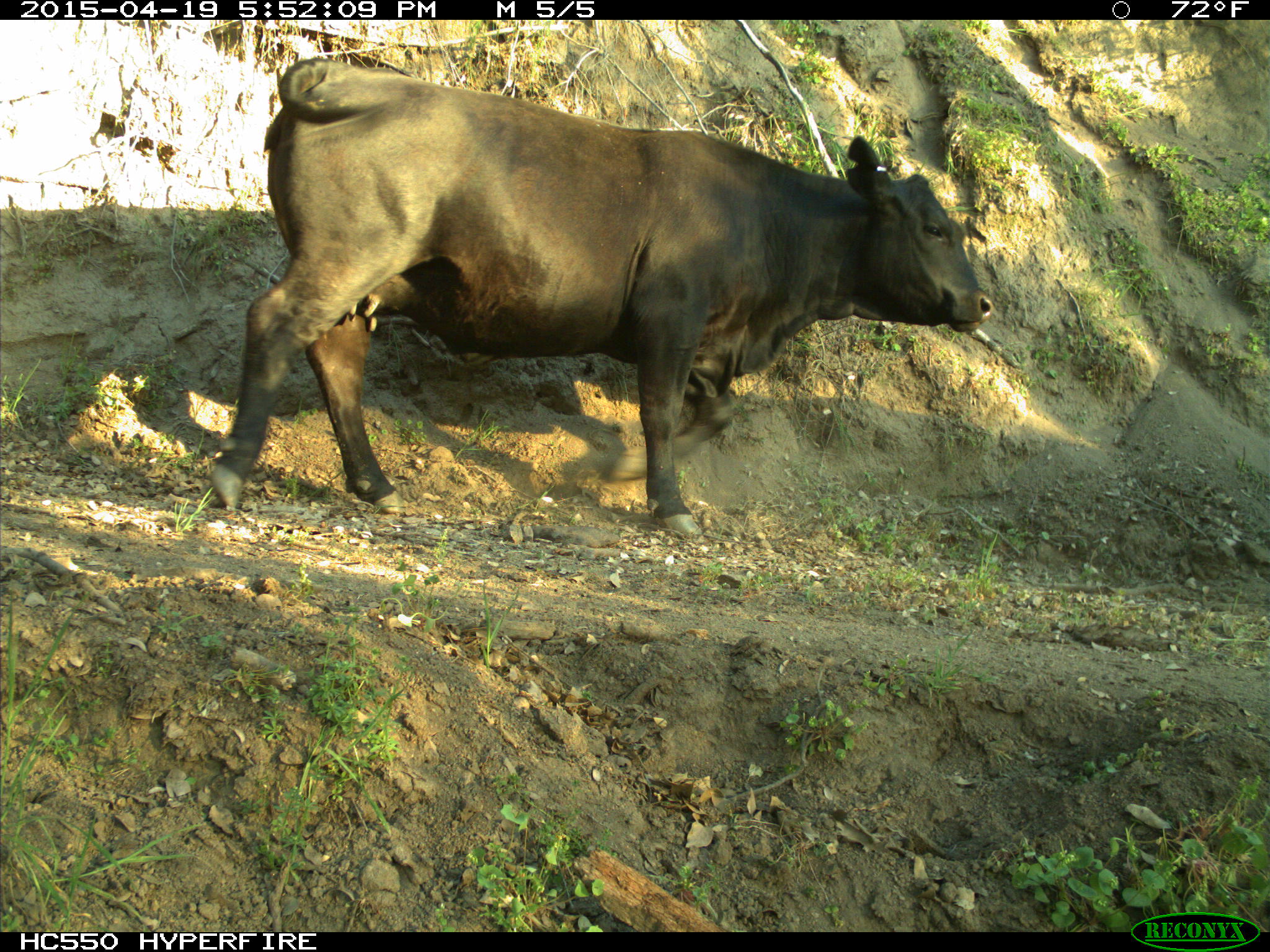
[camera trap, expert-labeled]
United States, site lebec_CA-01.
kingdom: Animalia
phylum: Chordata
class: Mammalia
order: Artiodactyla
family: Bovidae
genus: Bos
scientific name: Bos taurus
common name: domestic cow